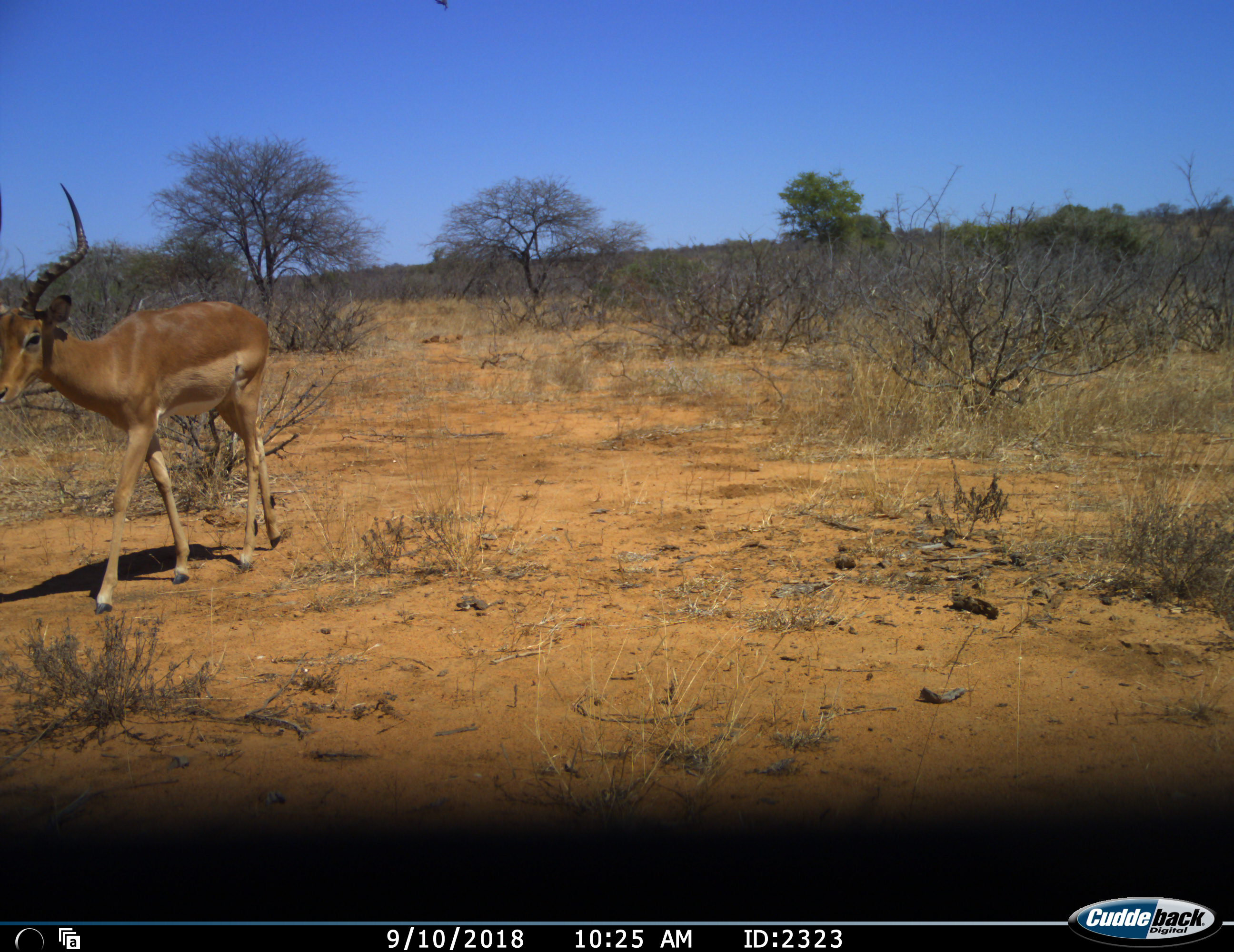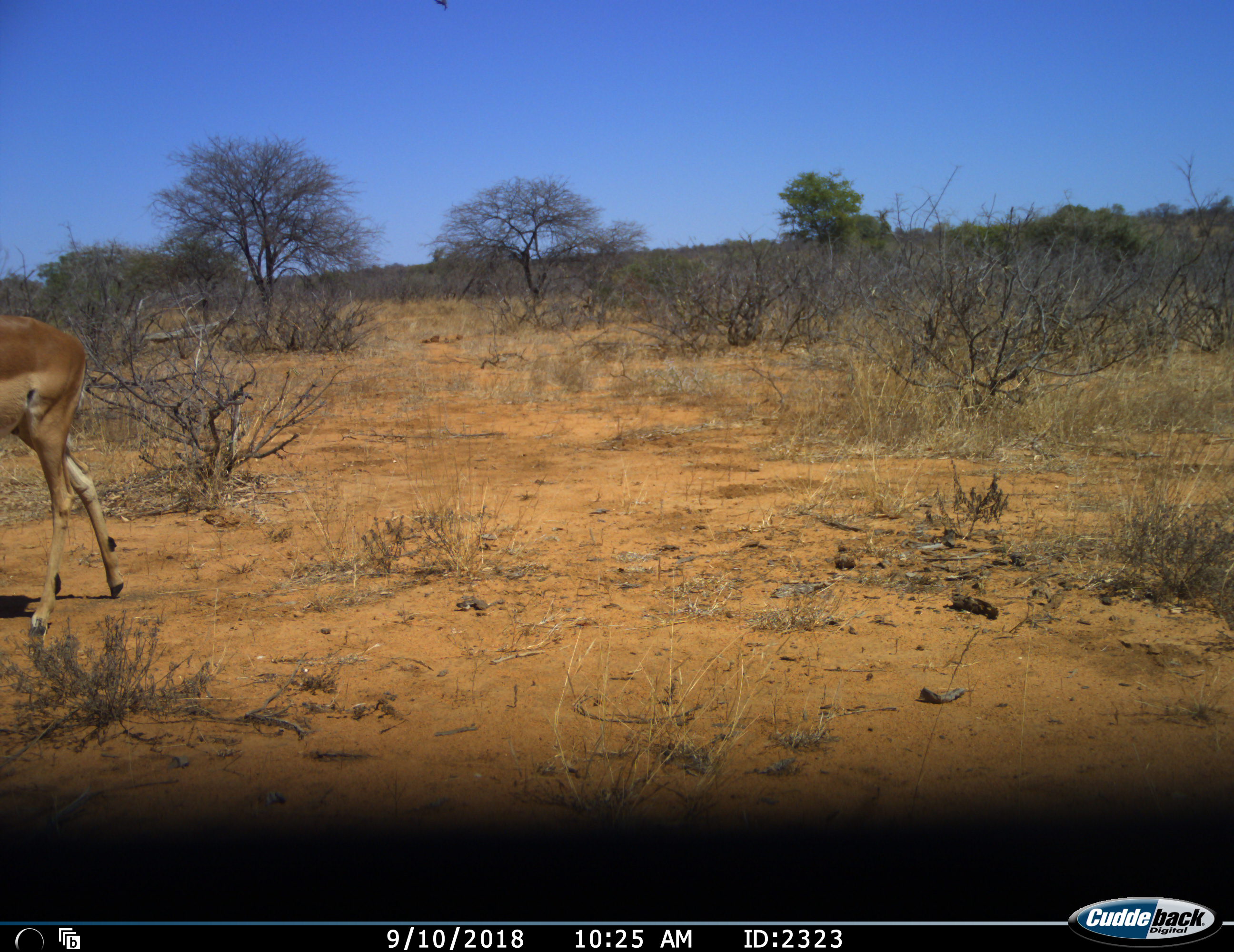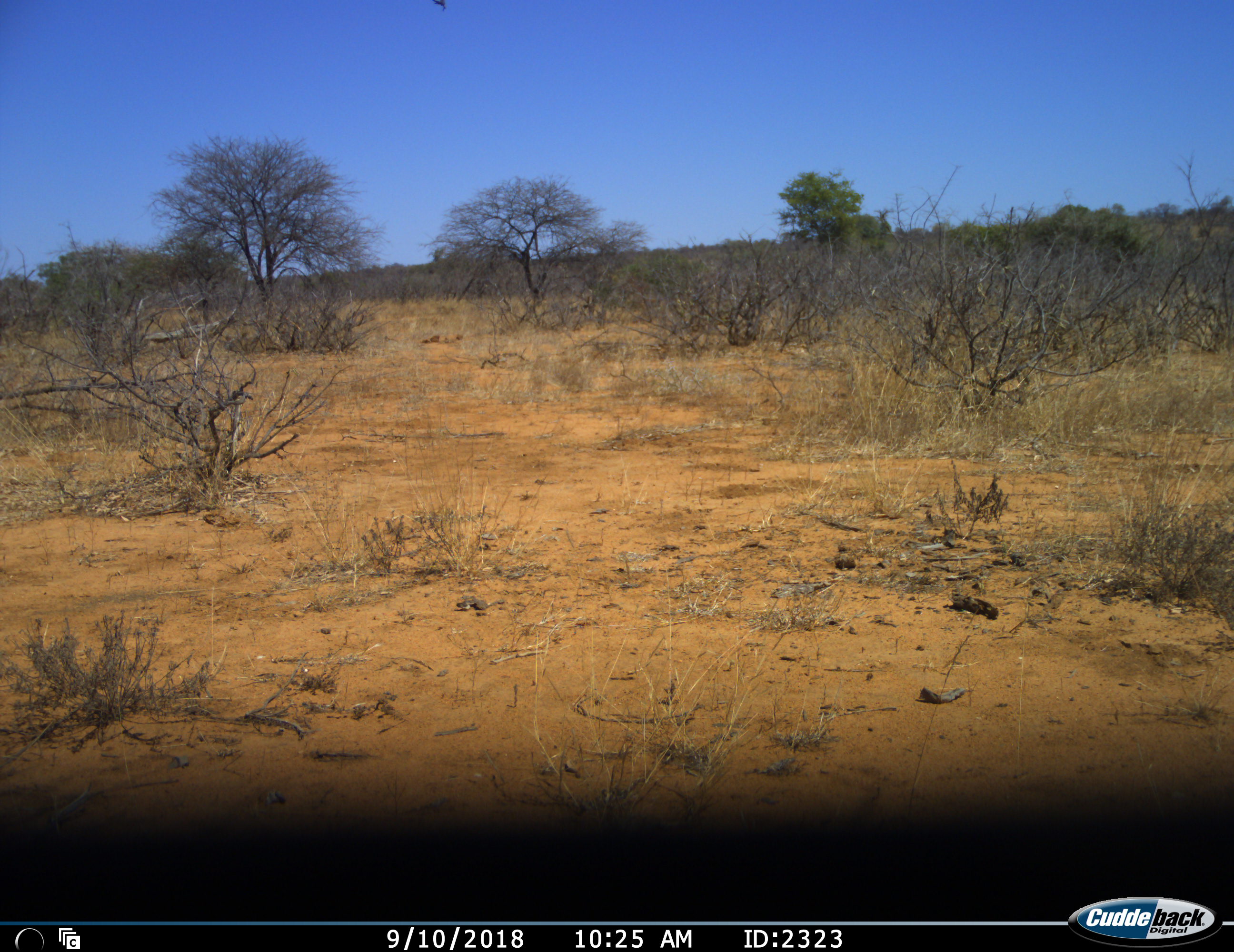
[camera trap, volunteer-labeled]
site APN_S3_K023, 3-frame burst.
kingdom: Animalia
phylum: Chordata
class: Mammalia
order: Artiodactyla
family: Bovidae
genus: Aepyceros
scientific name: Aepyceros melampus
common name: impala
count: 1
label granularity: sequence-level